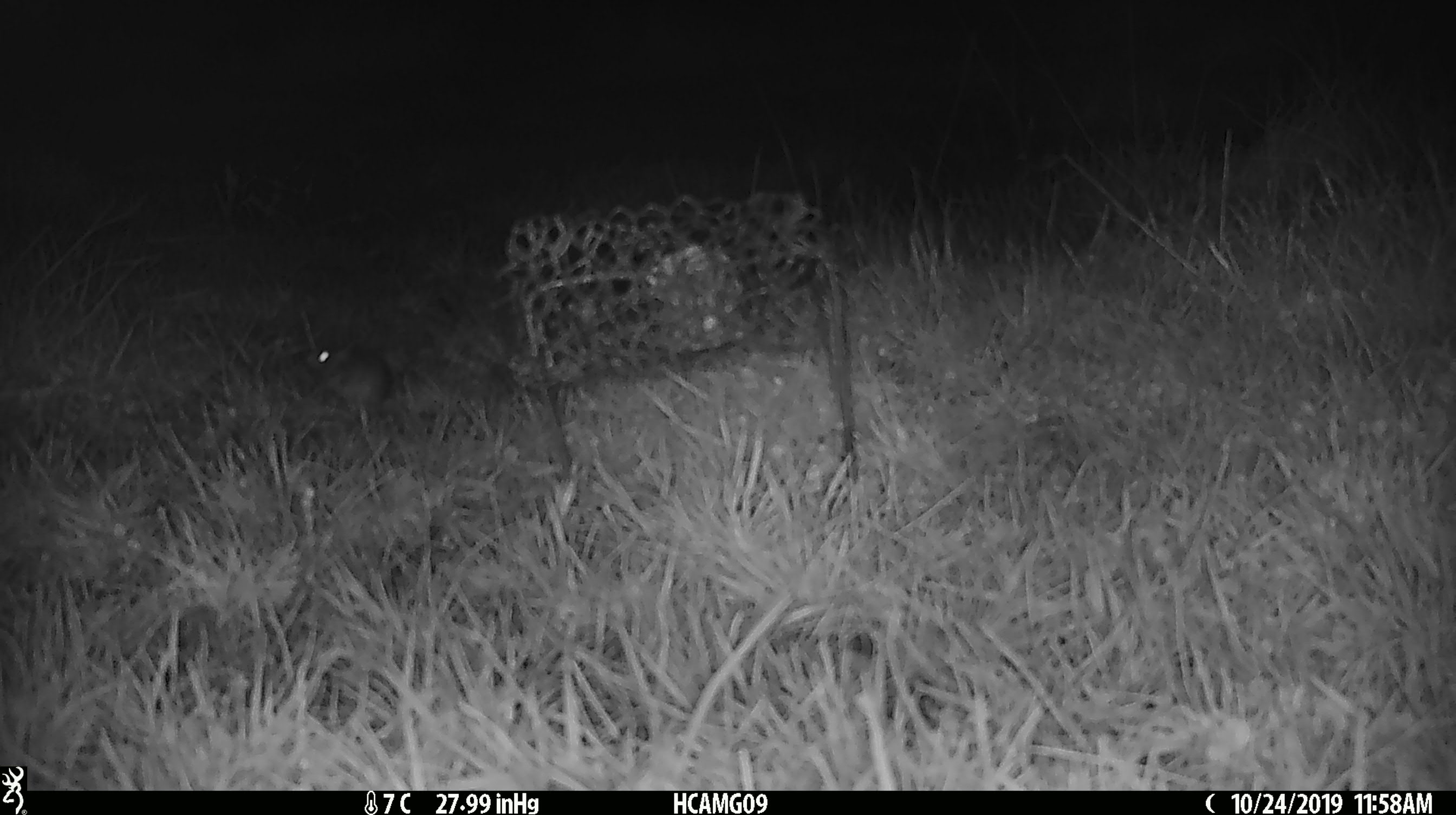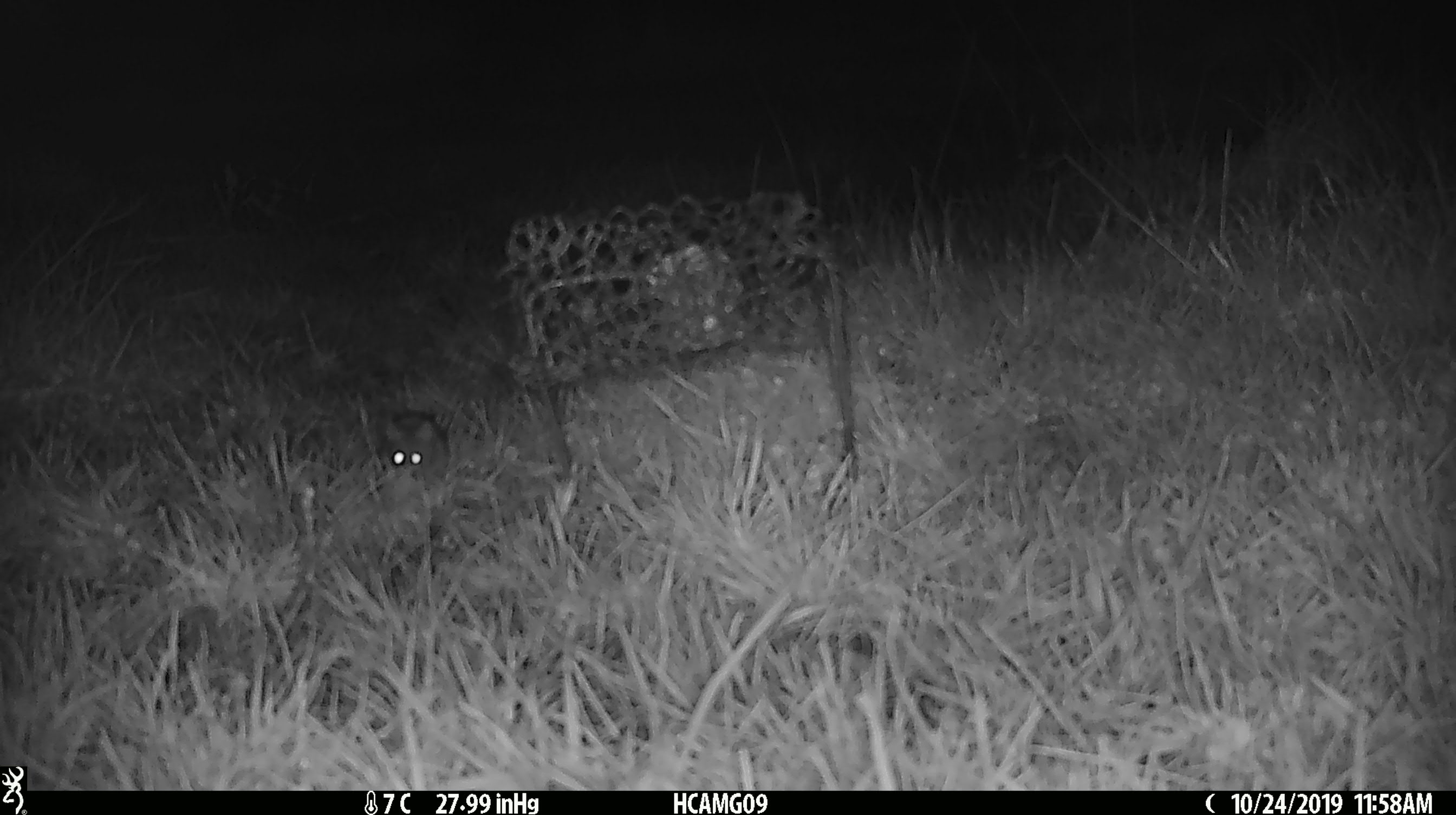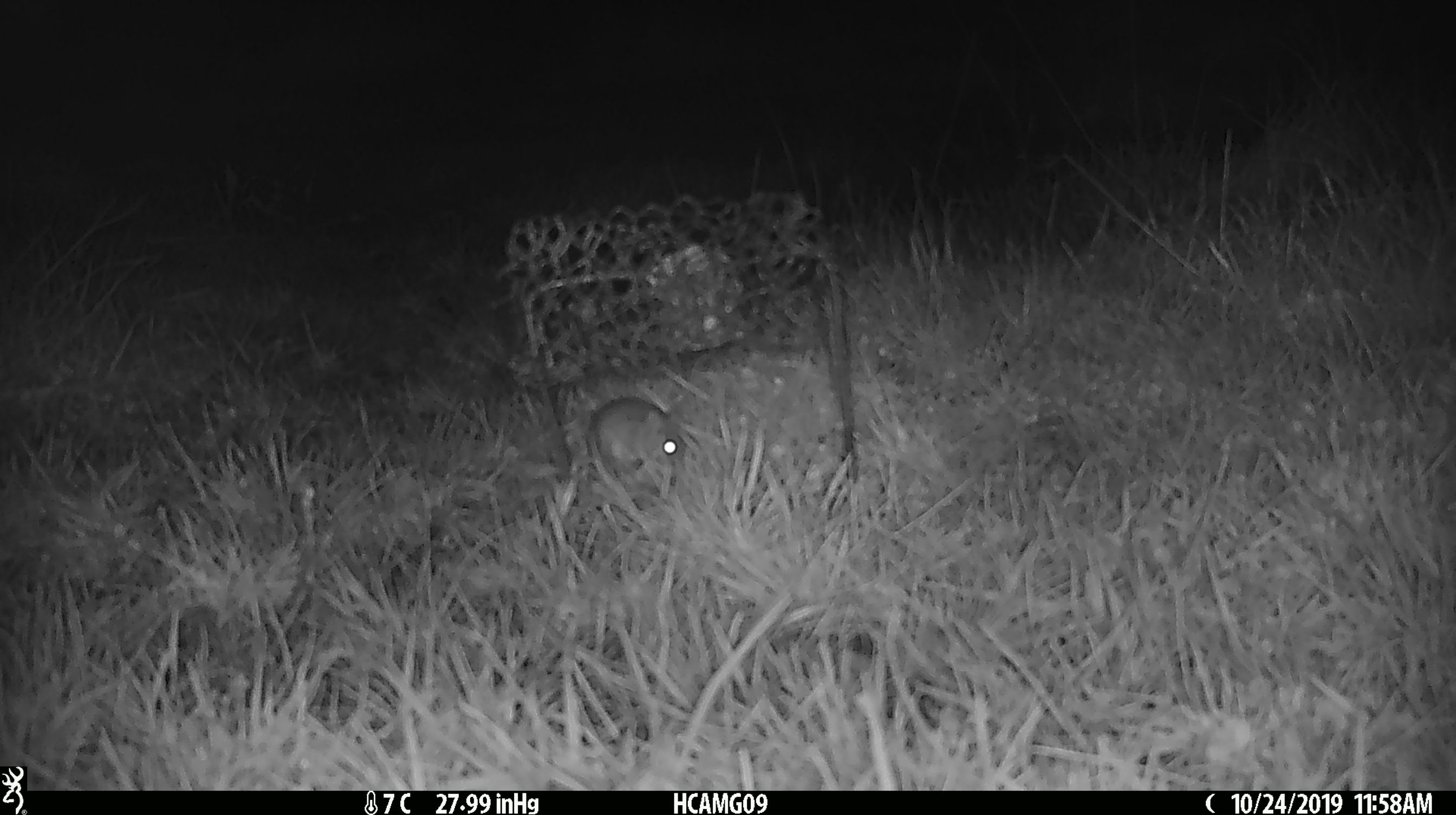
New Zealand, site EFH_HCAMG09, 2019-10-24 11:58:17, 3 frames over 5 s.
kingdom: Animalia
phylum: Chordata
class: Mammalia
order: Rodentia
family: Muridae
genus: Mus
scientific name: Mus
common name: mouse